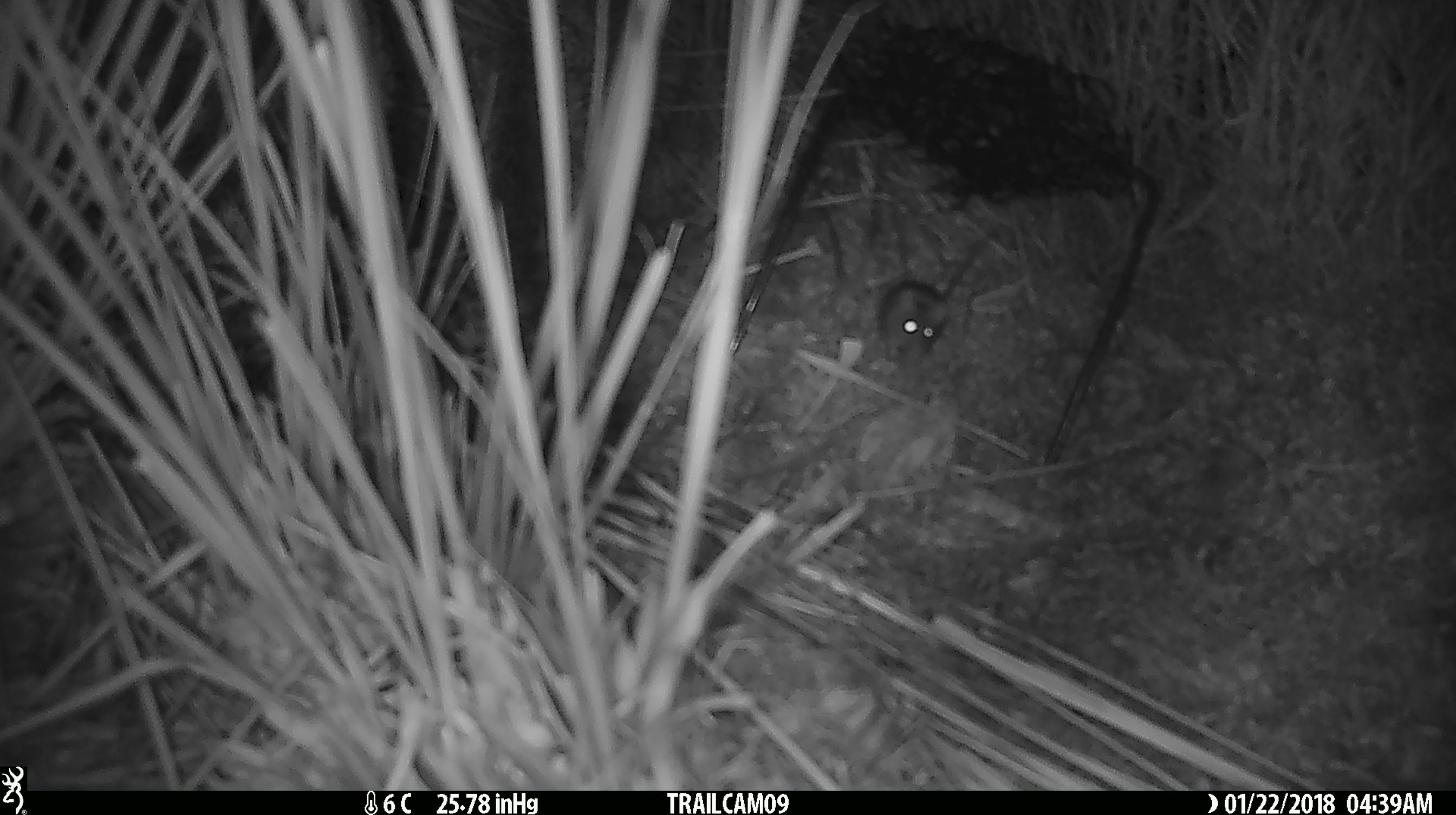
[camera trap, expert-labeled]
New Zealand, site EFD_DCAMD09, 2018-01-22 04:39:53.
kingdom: Animalia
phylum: Chordata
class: Mammalia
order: Rodentia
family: Muridae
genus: Mus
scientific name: Mus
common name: mouse